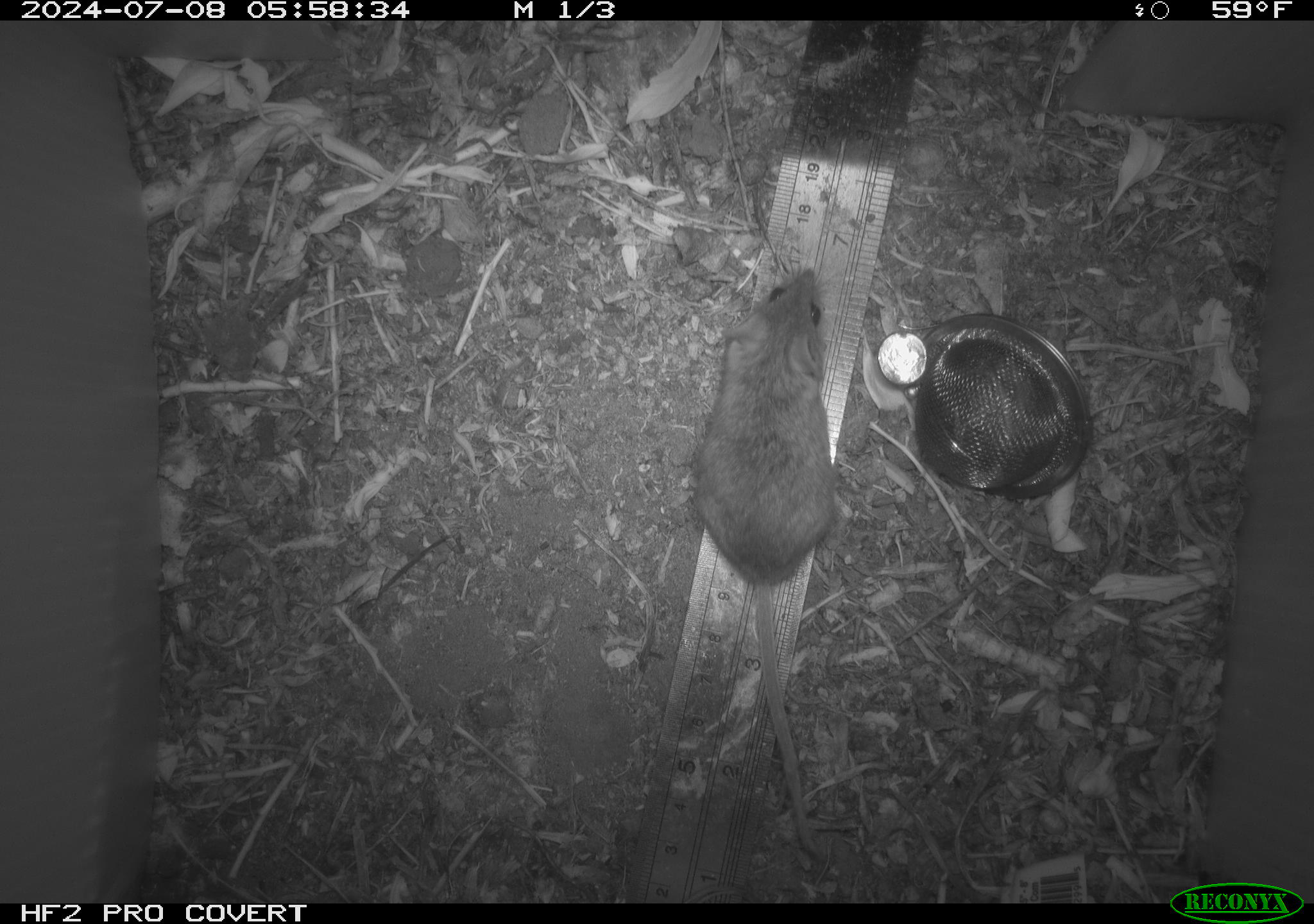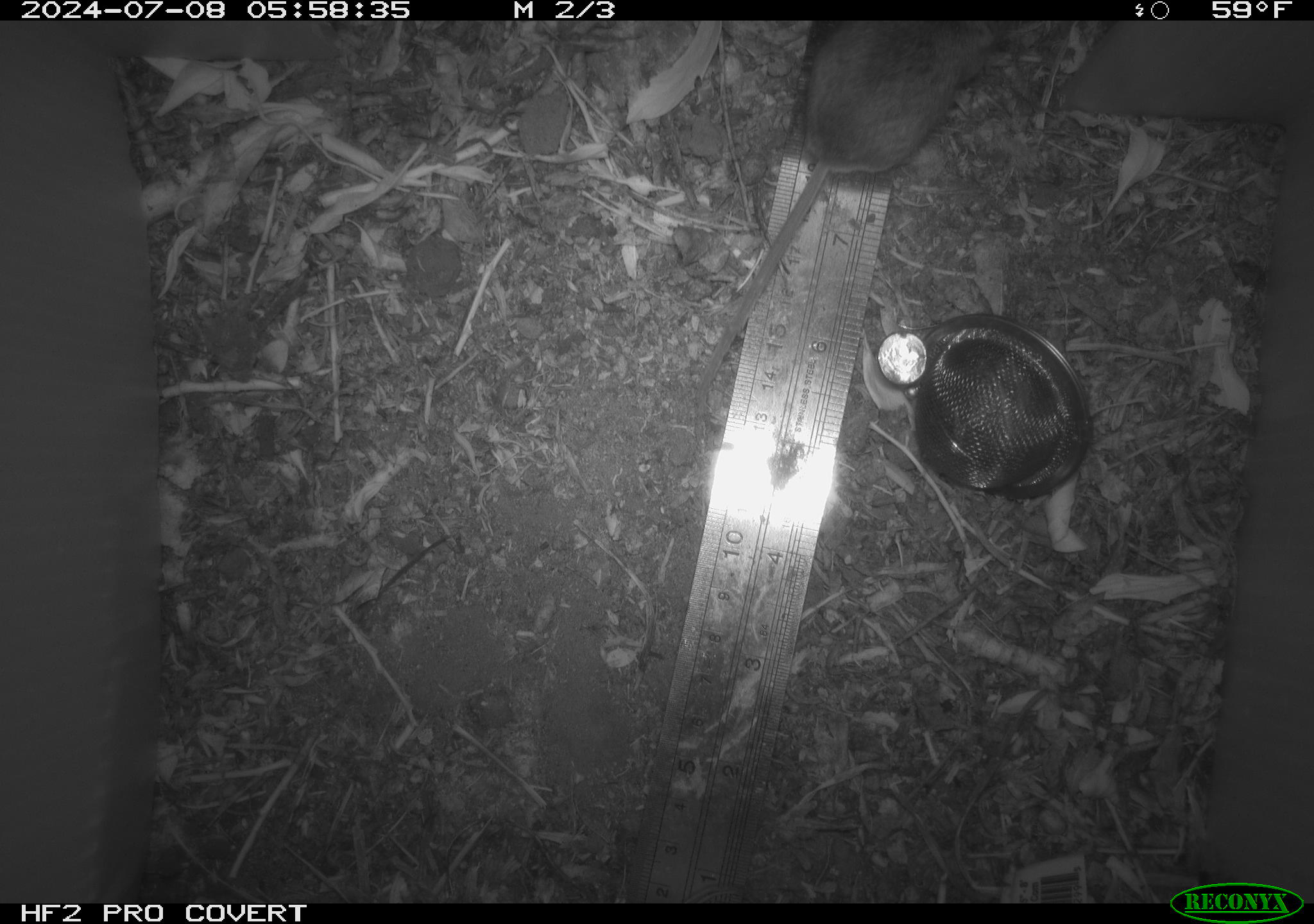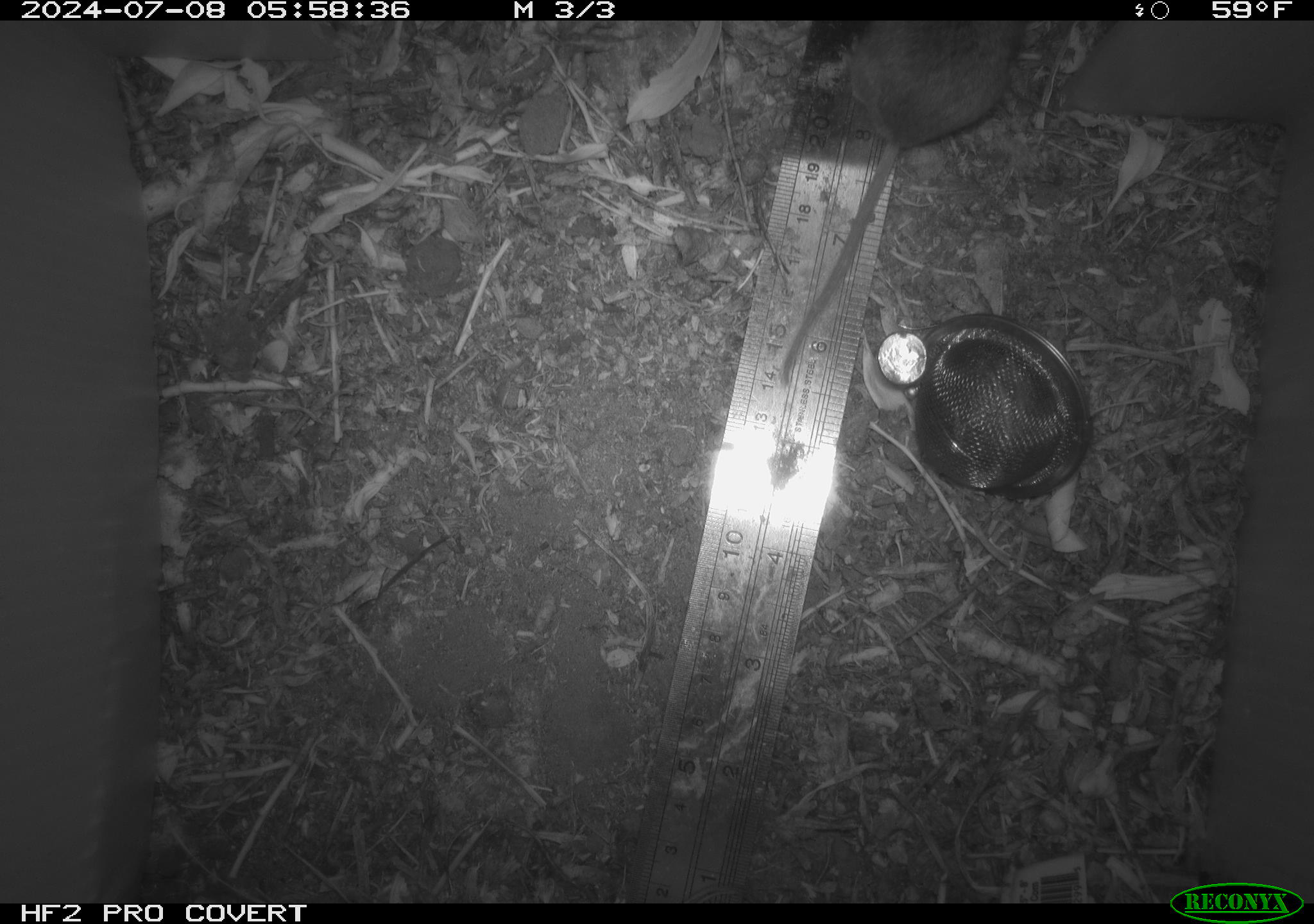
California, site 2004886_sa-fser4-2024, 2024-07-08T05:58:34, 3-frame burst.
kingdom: Animalia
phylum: Chordata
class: Mammalia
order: Rodentia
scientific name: Rodentia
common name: rodent